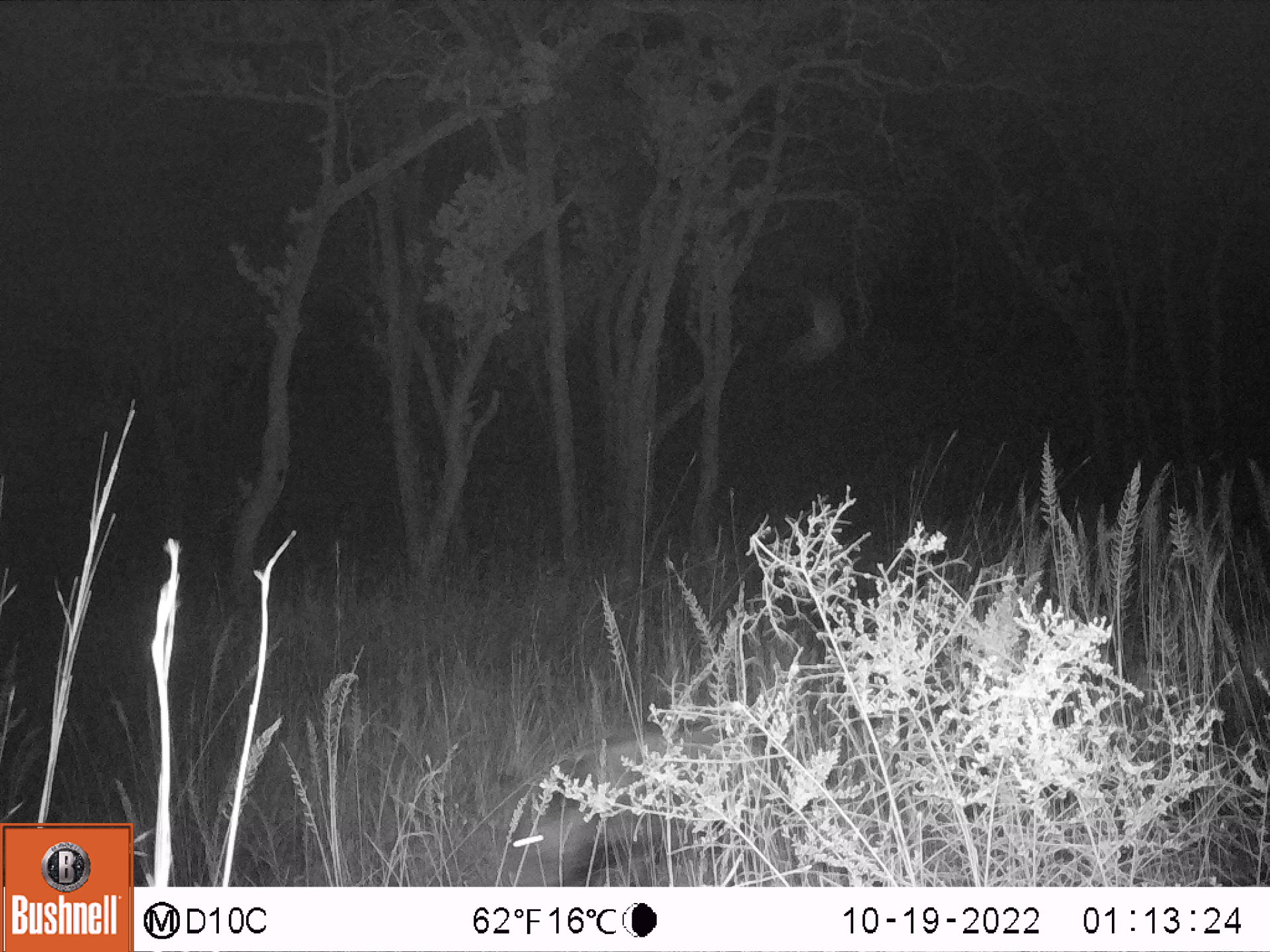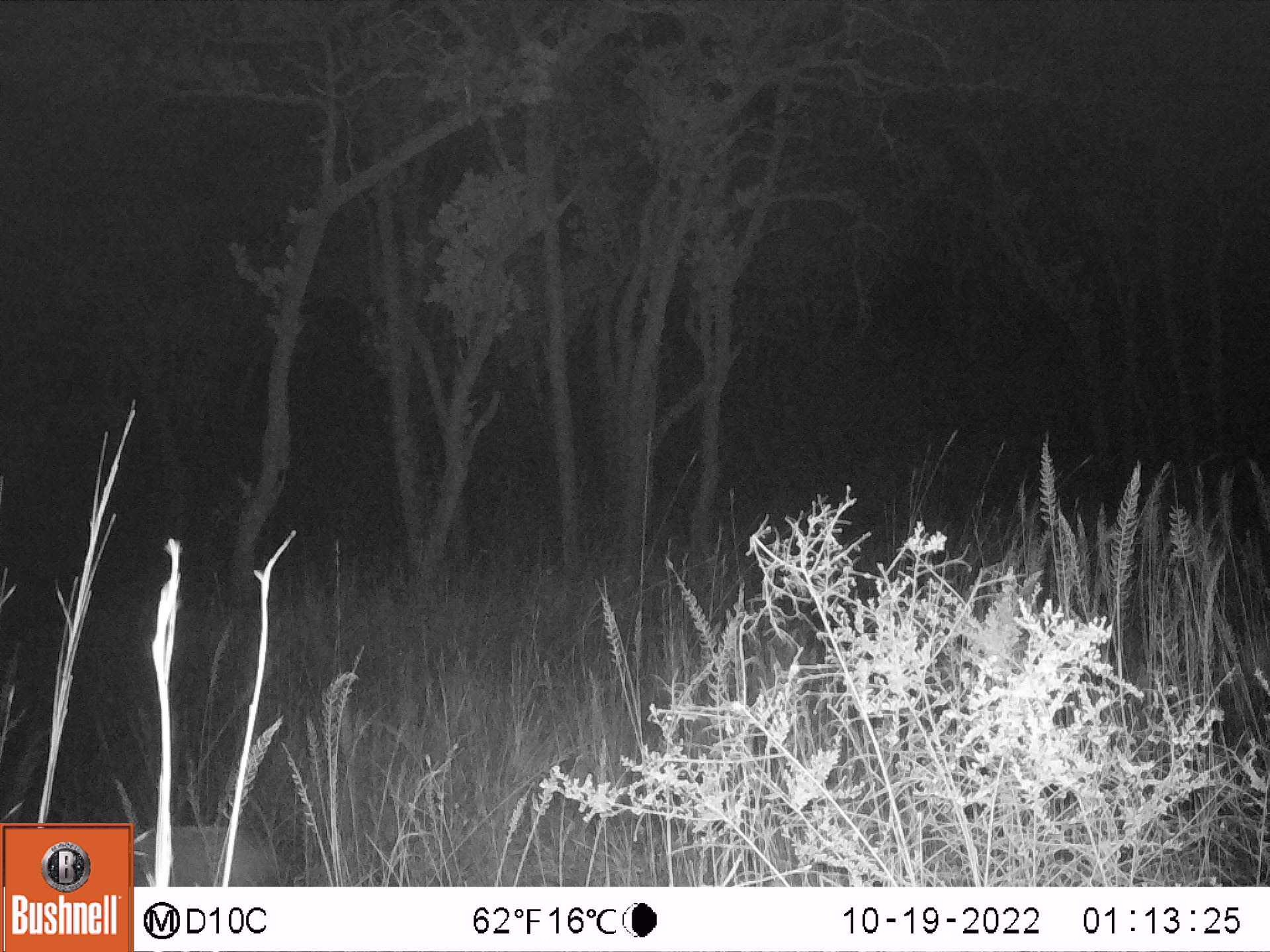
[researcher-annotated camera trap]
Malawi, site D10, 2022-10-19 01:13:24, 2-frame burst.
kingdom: Animalia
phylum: Chordata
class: Mammalia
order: Artiodactyla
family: Suidae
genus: Potamochoerus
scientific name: Potamochoerus larvatus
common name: bushpig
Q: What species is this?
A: Bushpig (Potamochoerus larvatus).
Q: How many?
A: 1.